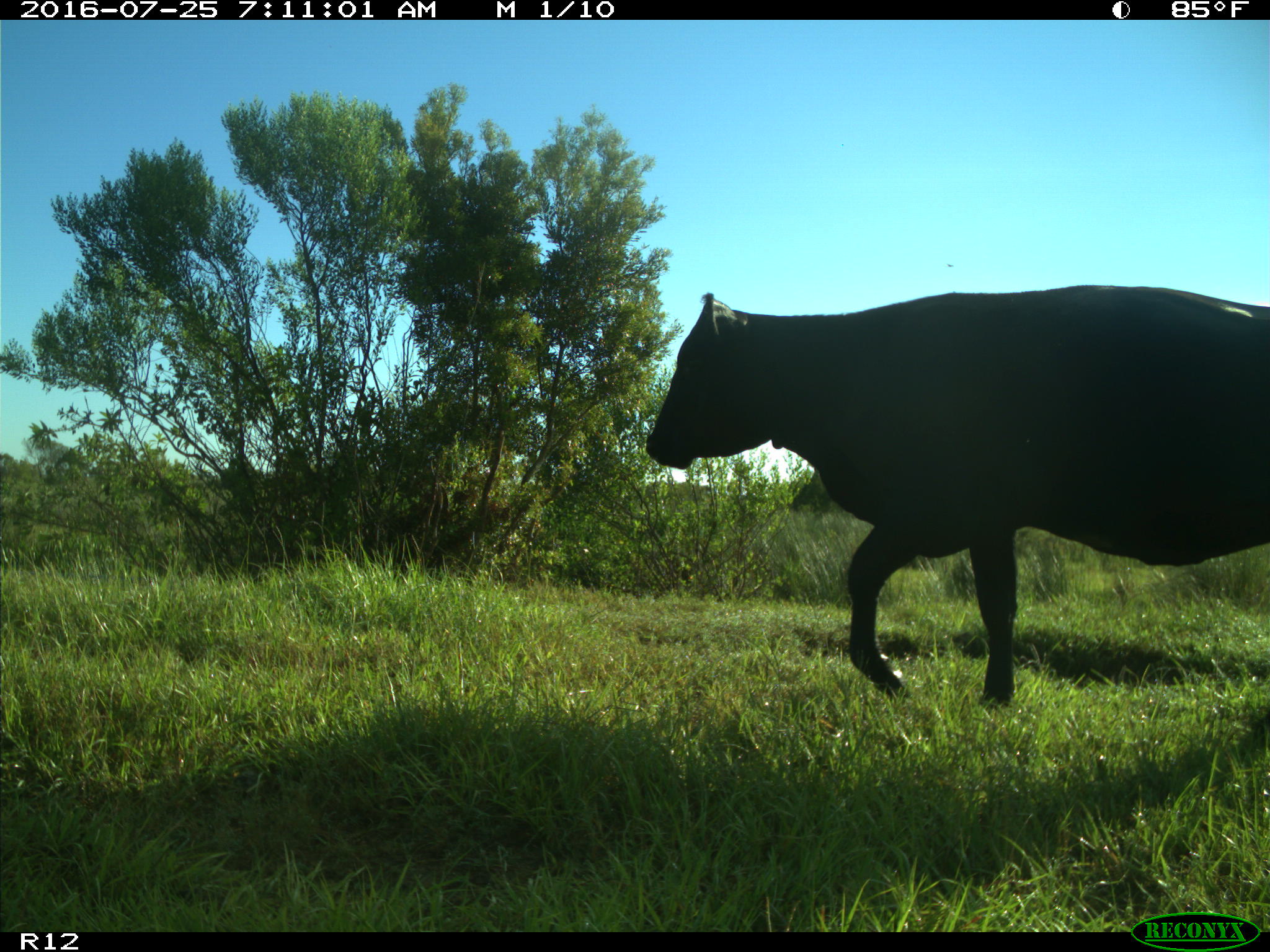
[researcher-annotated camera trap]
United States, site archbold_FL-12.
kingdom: Animalia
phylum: Chordata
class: Mammalia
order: Artiodactyla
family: Bovidae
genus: Bos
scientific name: Bos taurus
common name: domestic cow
Bos taurus (domestic cow).